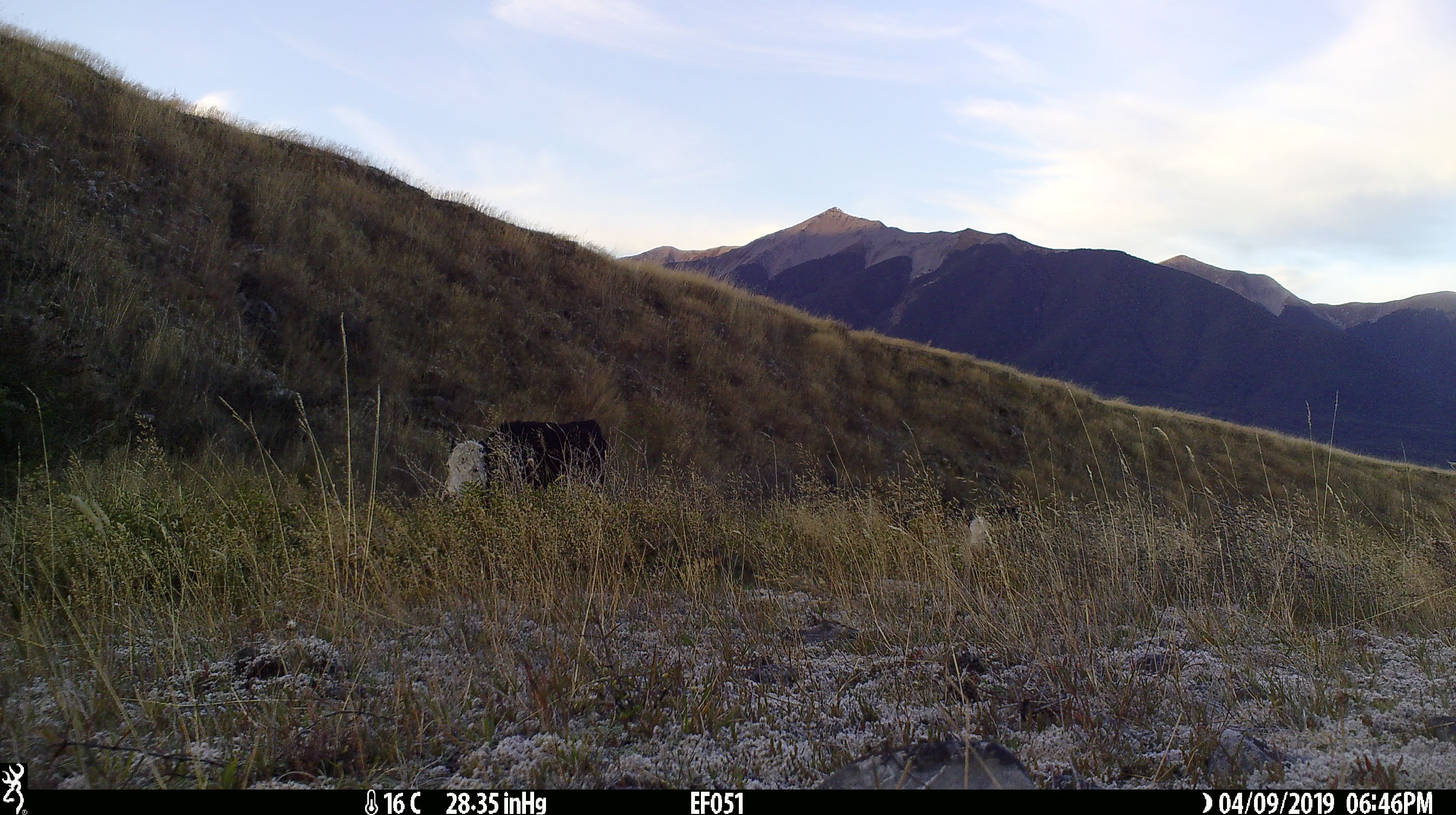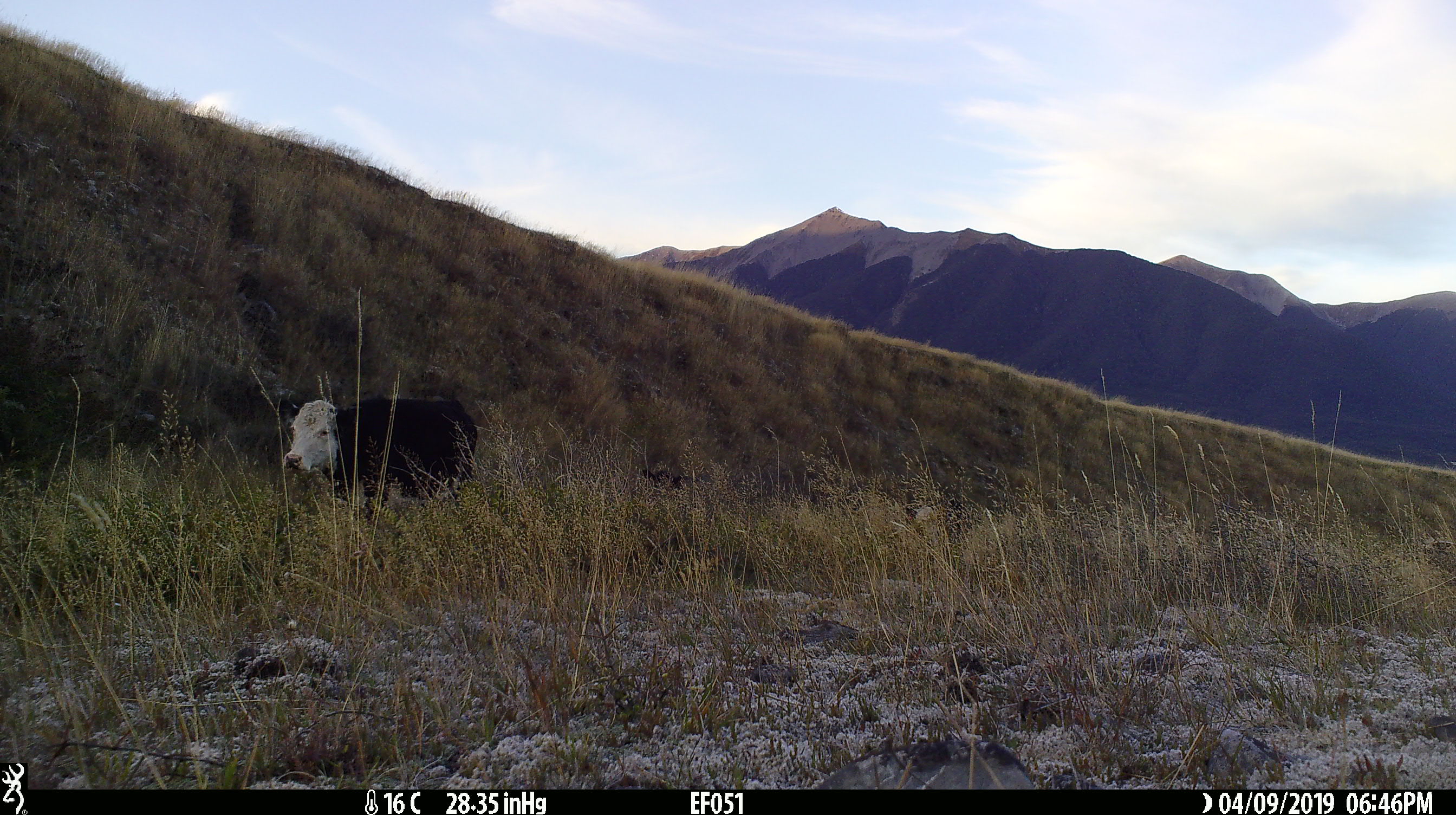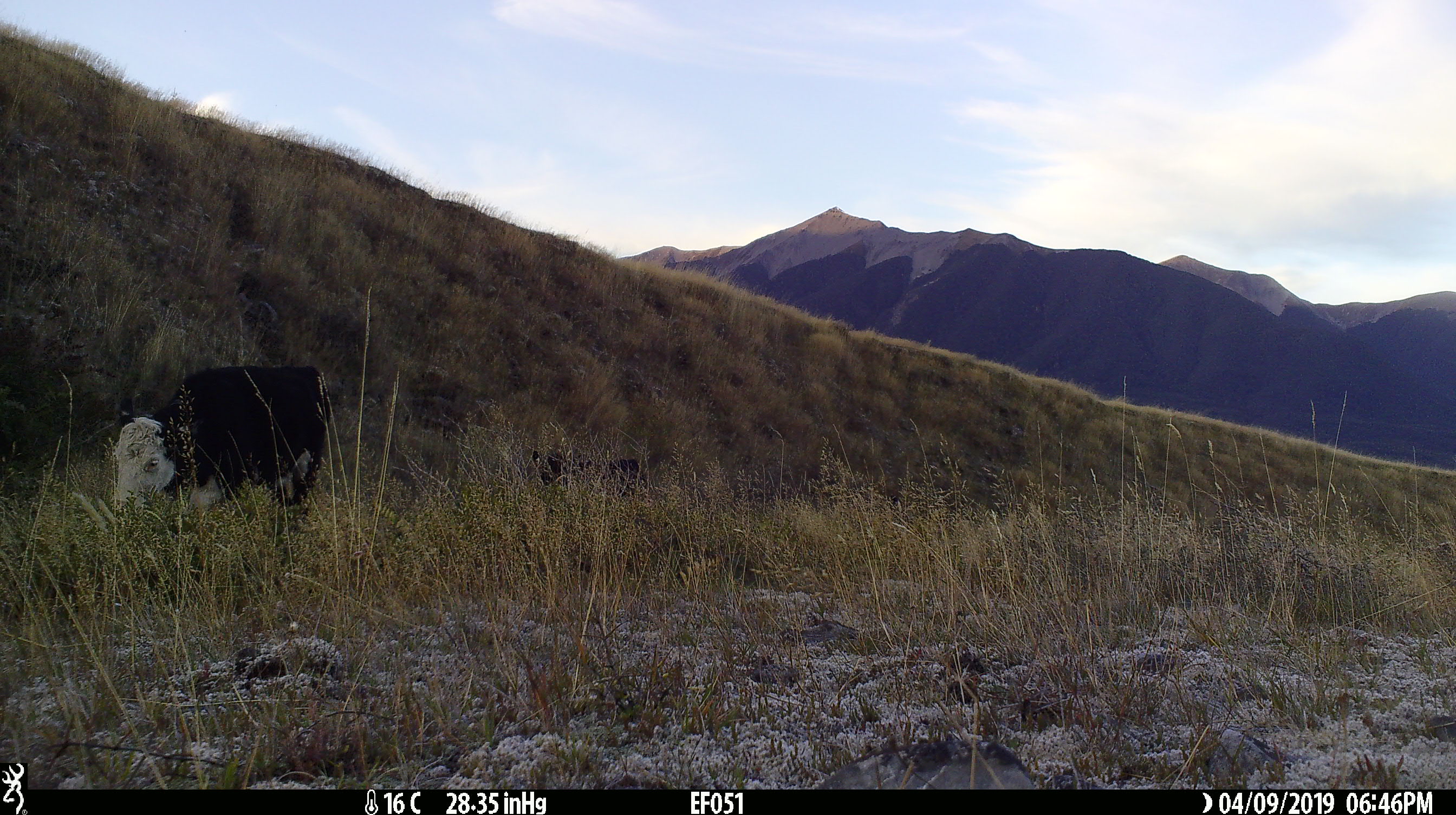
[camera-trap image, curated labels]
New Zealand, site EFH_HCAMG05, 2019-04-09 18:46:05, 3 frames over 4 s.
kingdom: Animalia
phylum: Chordata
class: Mammalia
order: Artiodactyla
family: Bovidae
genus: Bos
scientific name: Bos taurus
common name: domestic cow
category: cow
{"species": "cow (domestic cow) (Bos taurus)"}